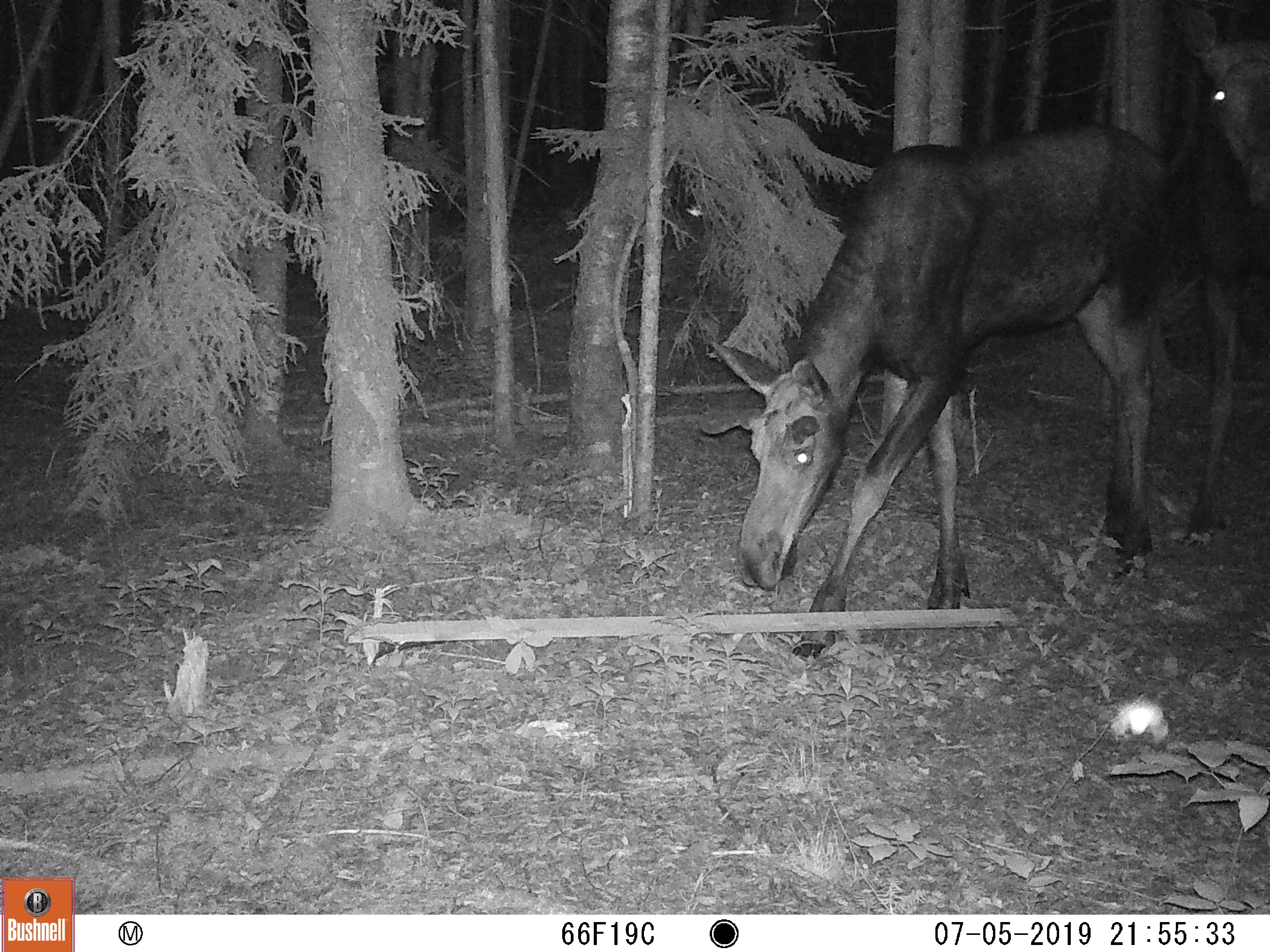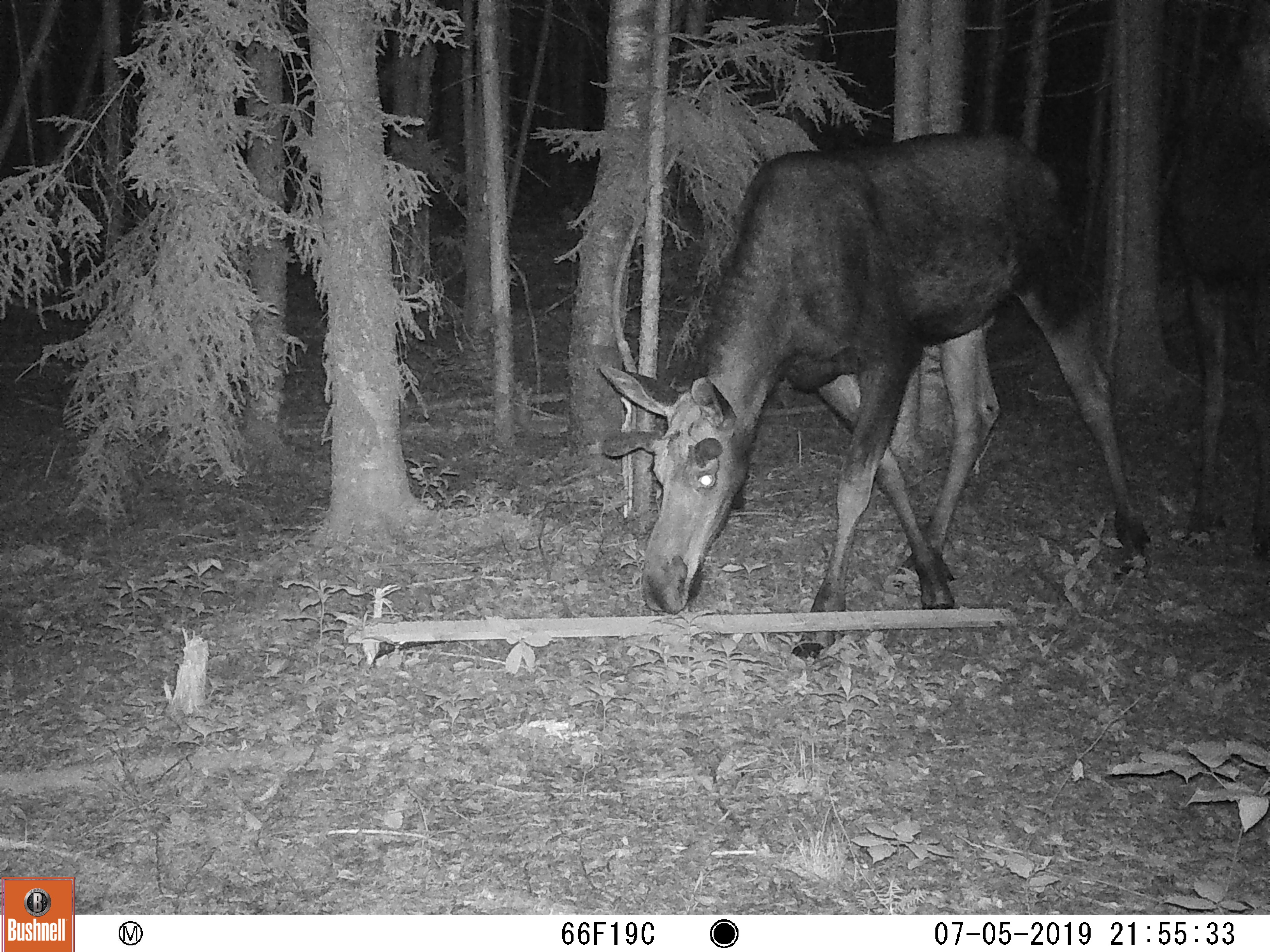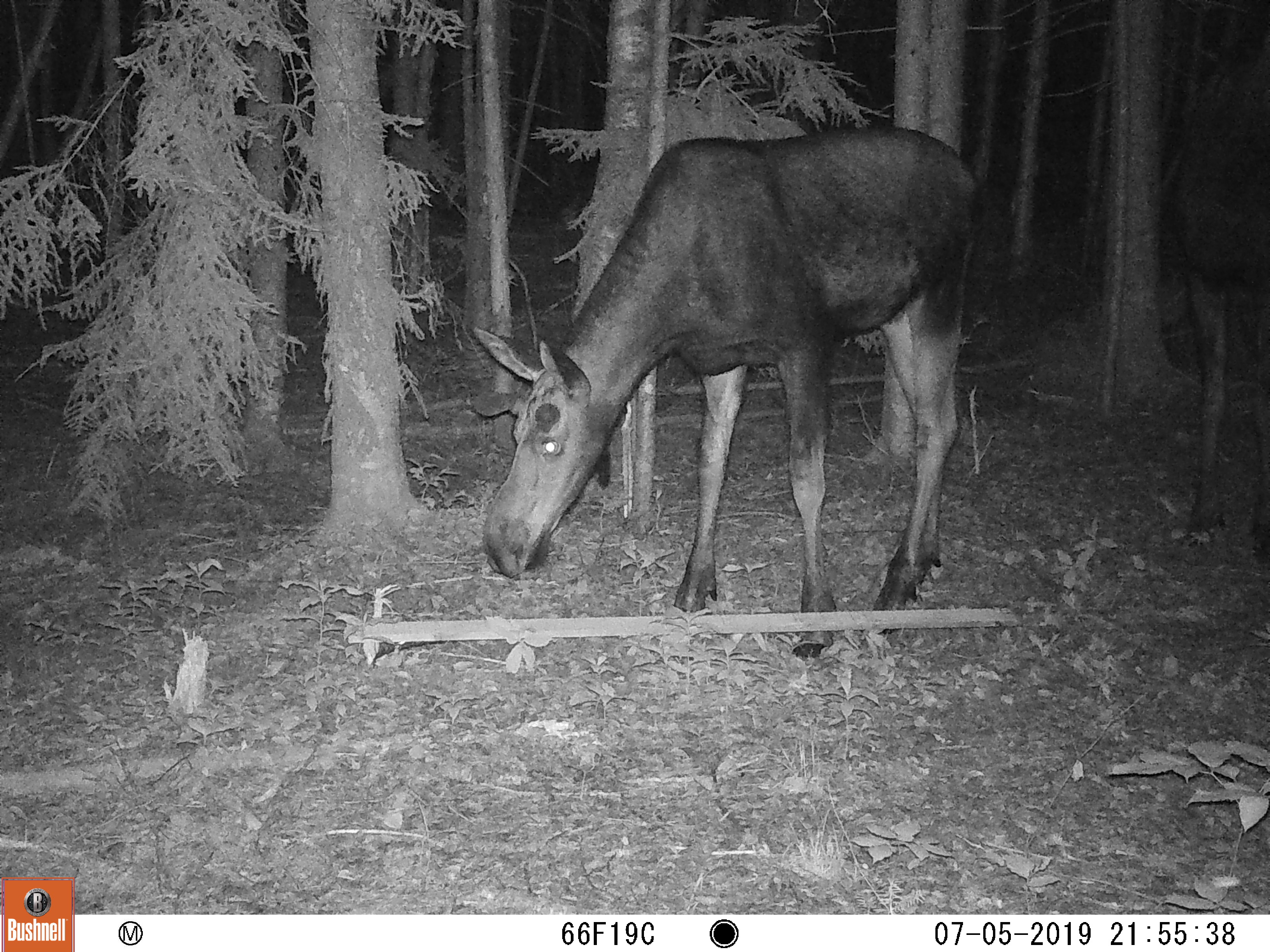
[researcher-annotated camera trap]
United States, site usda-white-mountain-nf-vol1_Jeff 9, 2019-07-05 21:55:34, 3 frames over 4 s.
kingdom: Animalia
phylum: Chordata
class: Mammalia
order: Artiodactyla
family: Cervidae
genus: Alces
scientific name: Alces alces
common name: moose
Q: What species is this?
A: Moose (Alces alces).